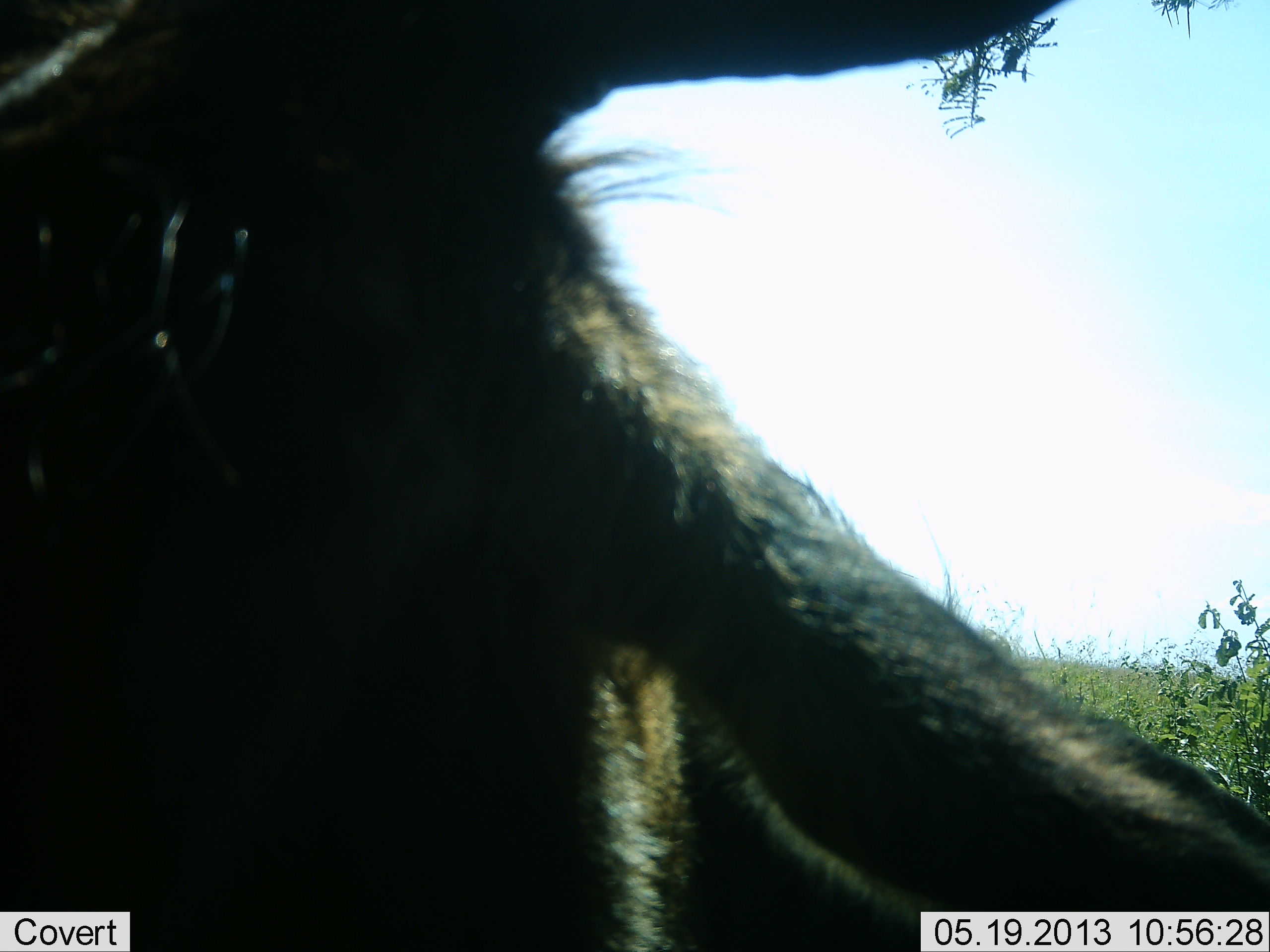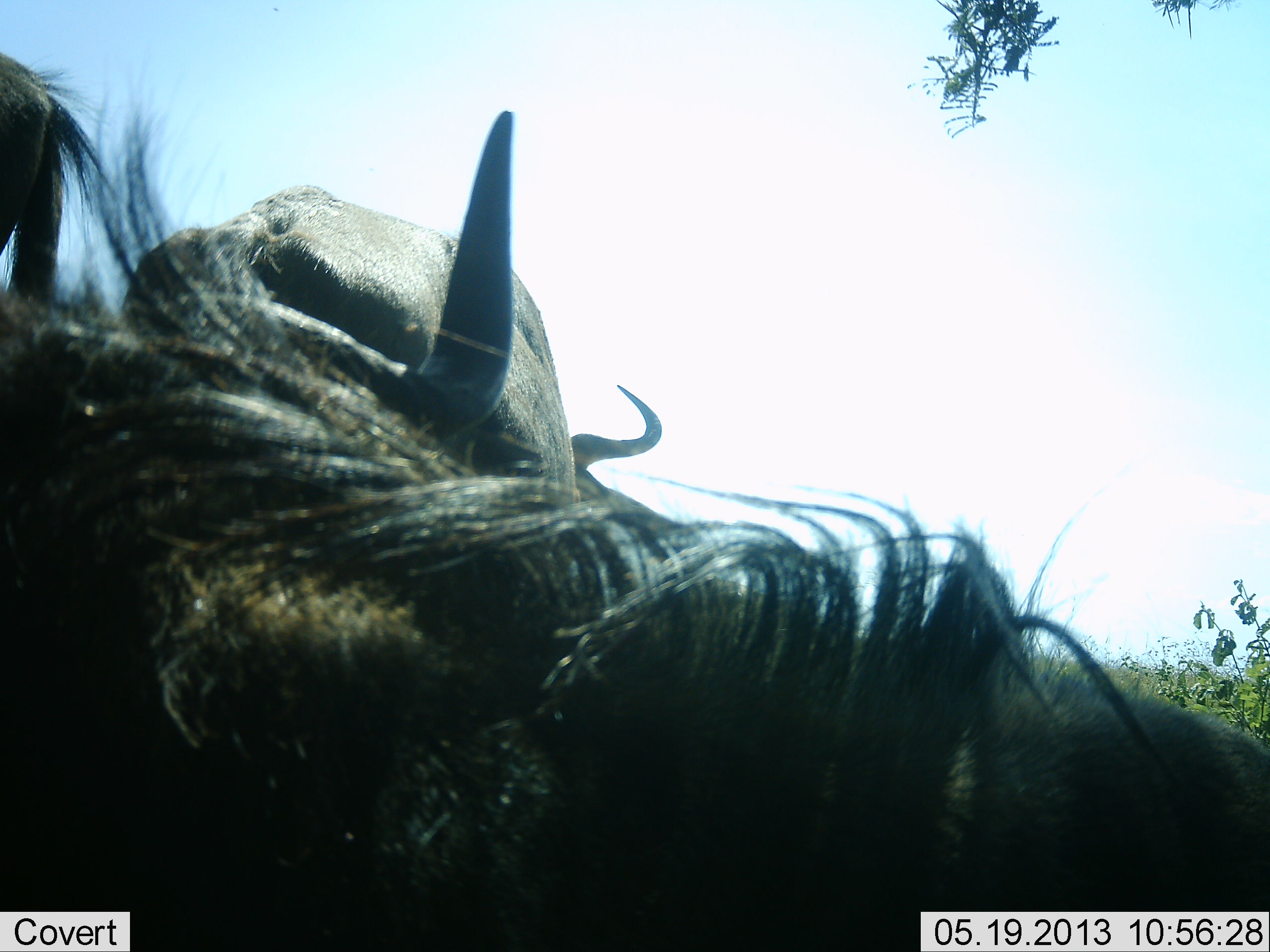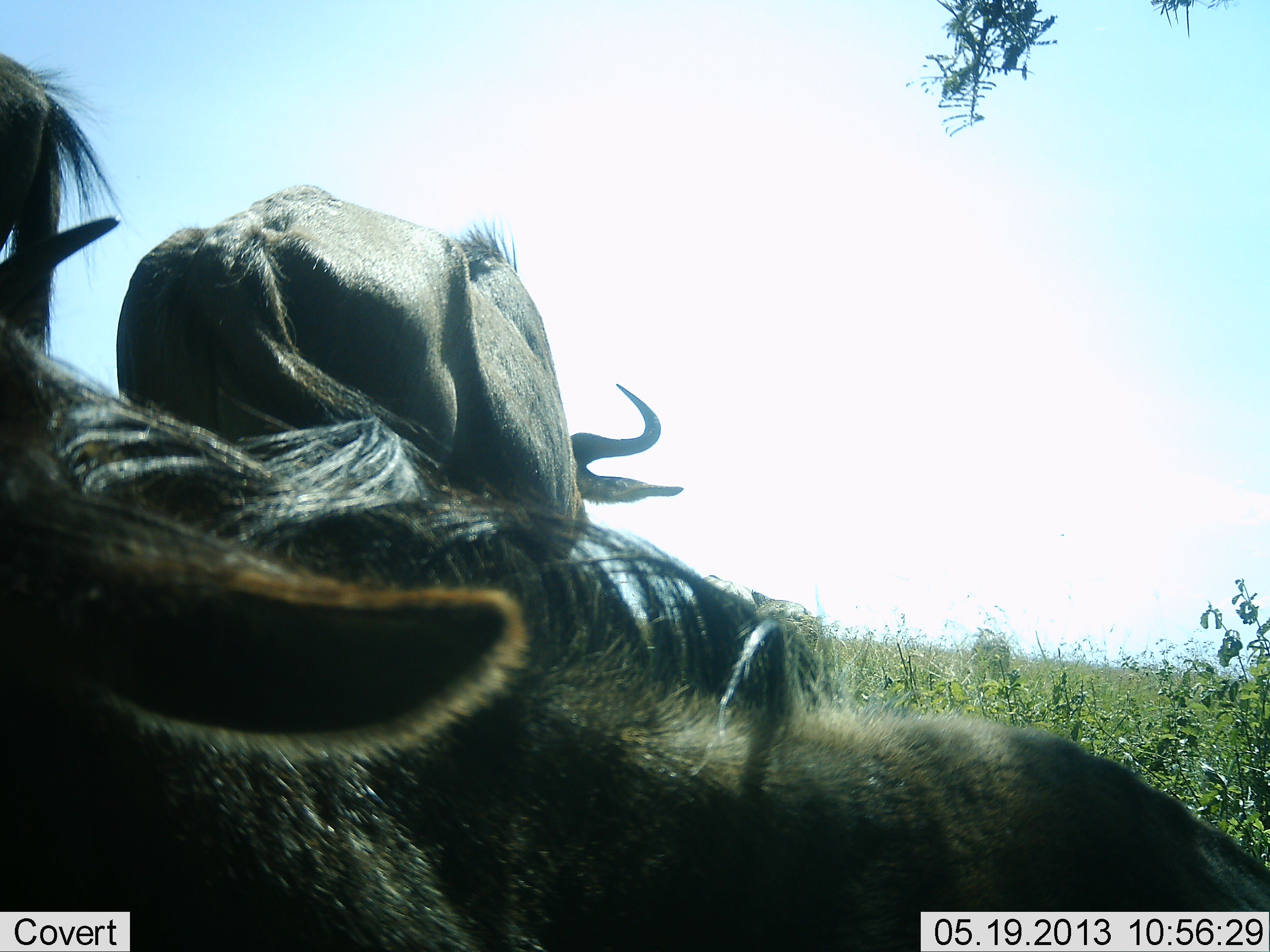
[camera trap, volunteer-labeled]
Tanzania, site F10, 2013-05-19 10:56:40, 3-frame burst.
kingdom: Animalia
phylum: Chordata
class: Mammalia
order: Artiodactyla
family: Bovidae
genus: Connochaetes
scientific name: Connochaetes taurinus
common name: blue wildebeest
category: wildebeest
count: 2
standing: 47%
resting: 35%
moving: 24%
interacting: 12%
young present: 0%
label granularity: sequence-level